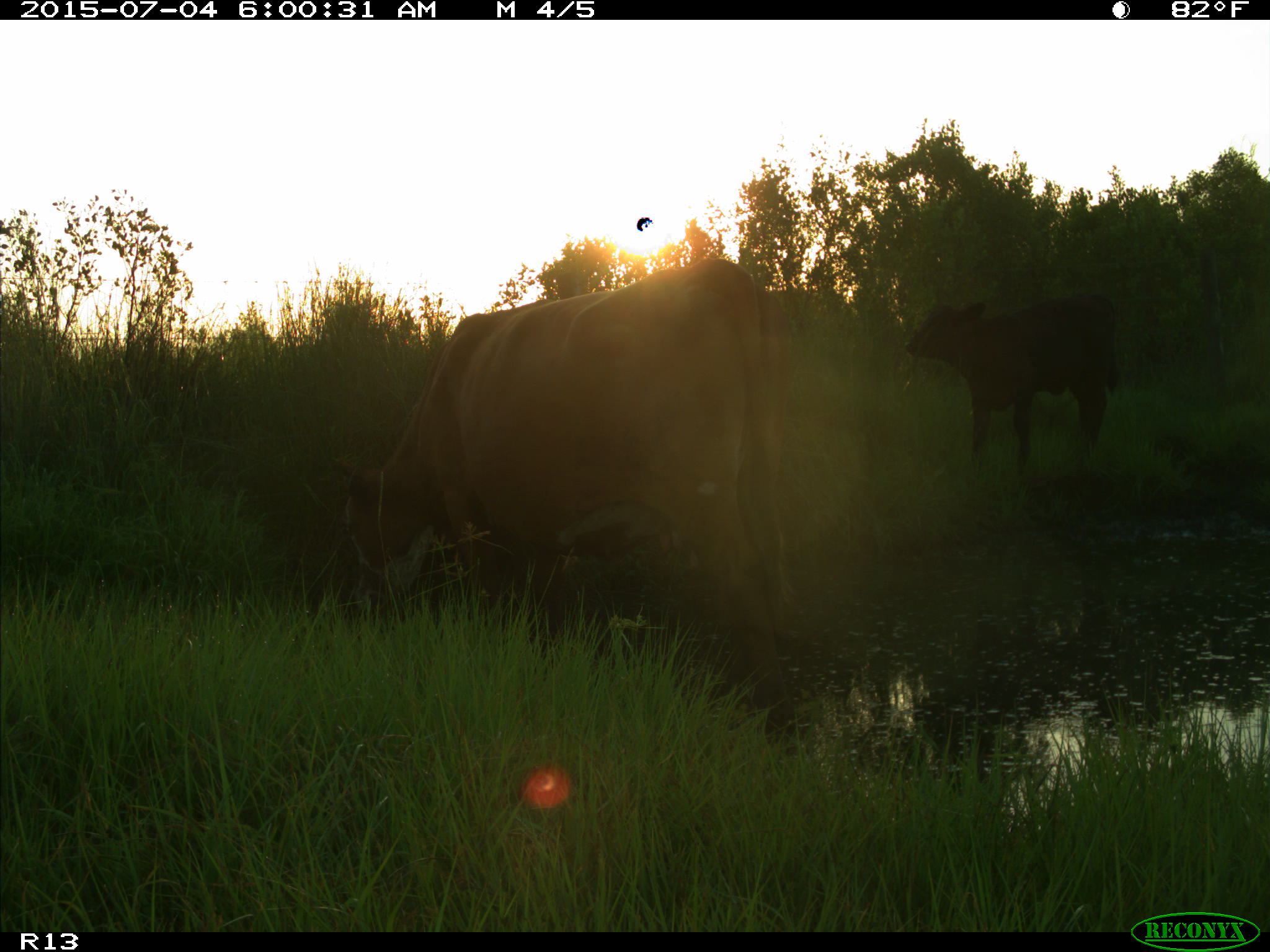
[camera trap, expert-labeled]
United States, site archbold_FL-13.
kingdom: Animalia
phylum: Chordata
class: Mammalia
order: Artiodactyla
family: Bovidae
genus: Bos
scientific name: Bos taurus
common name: domestic cow